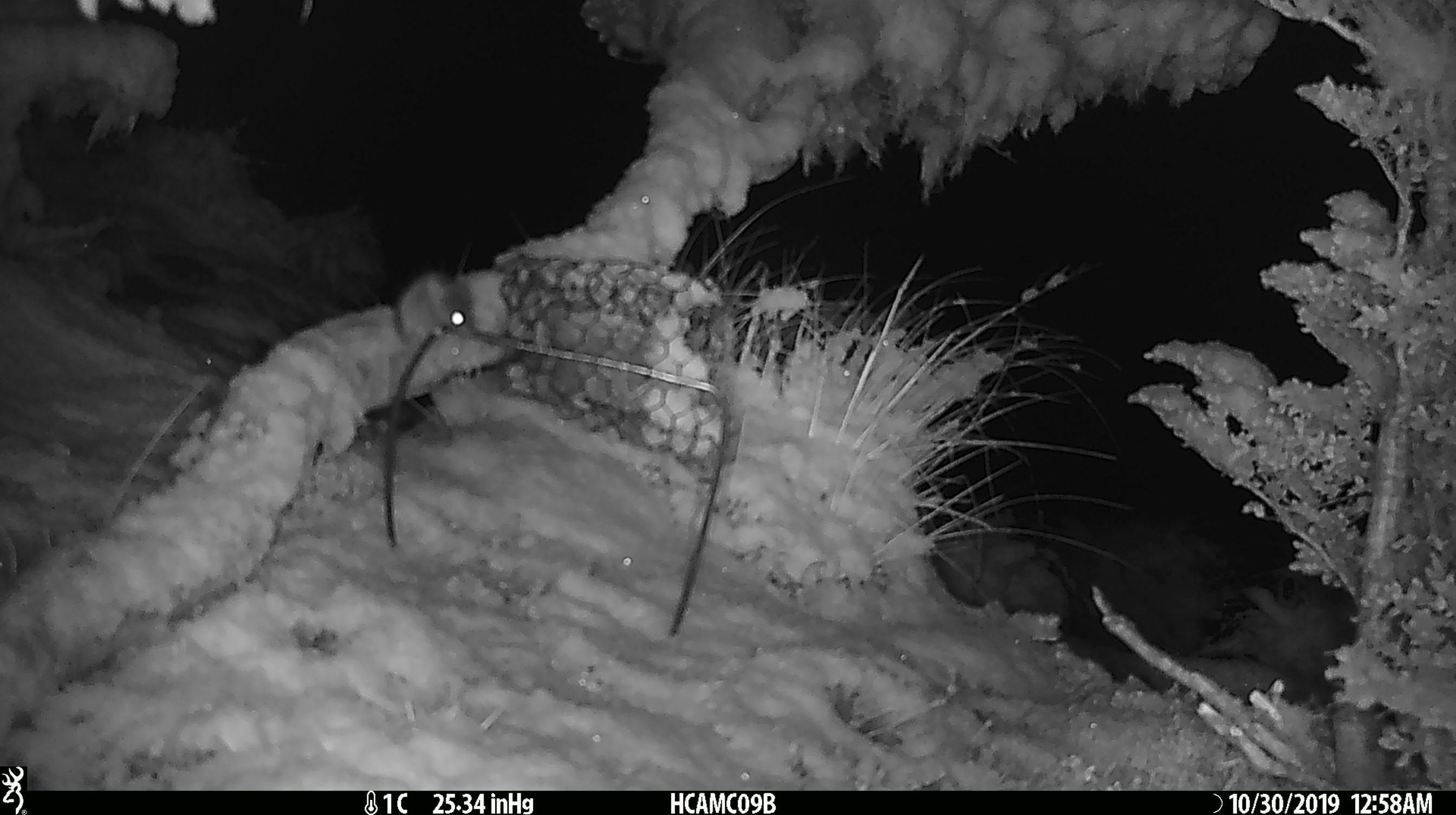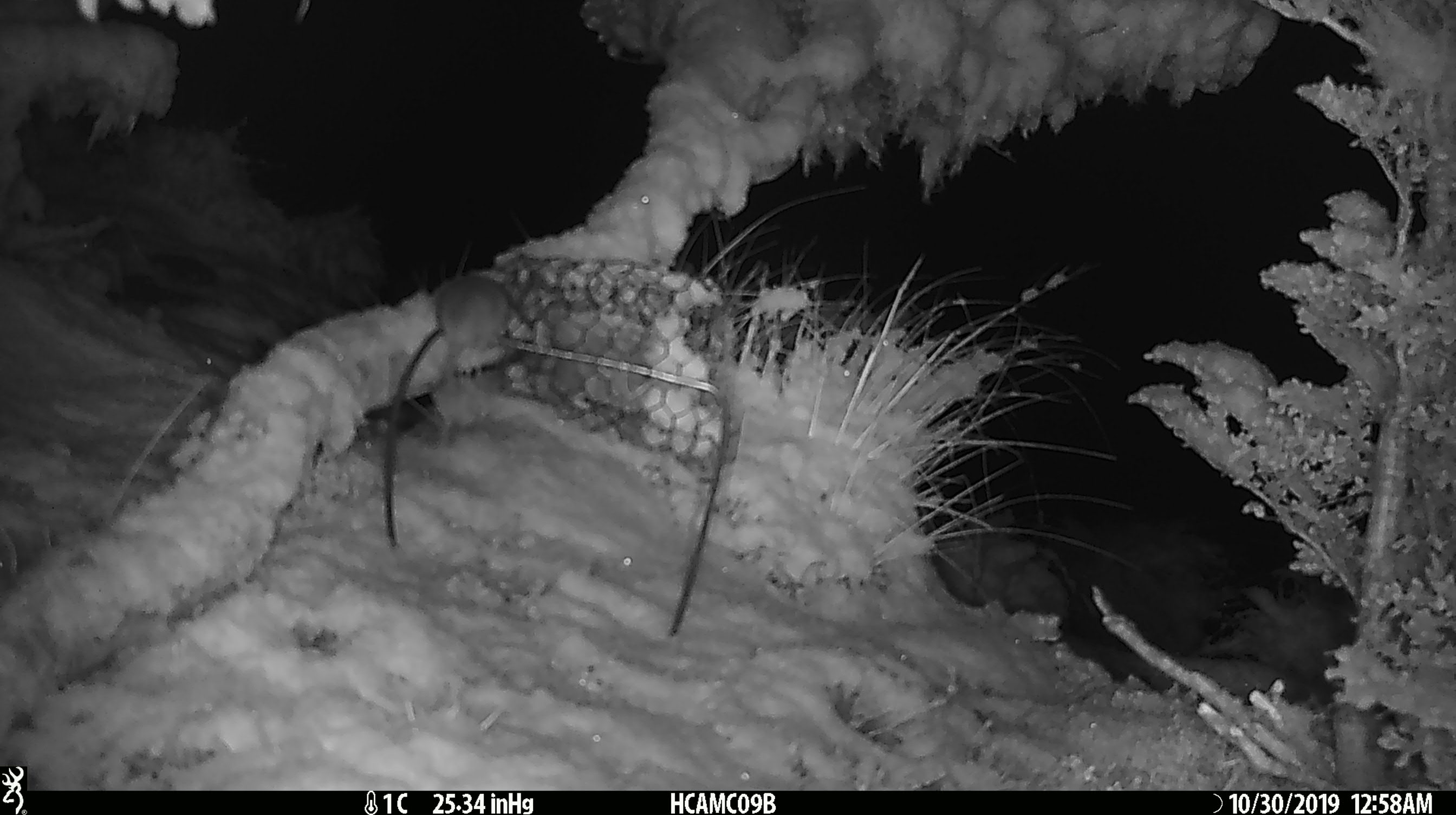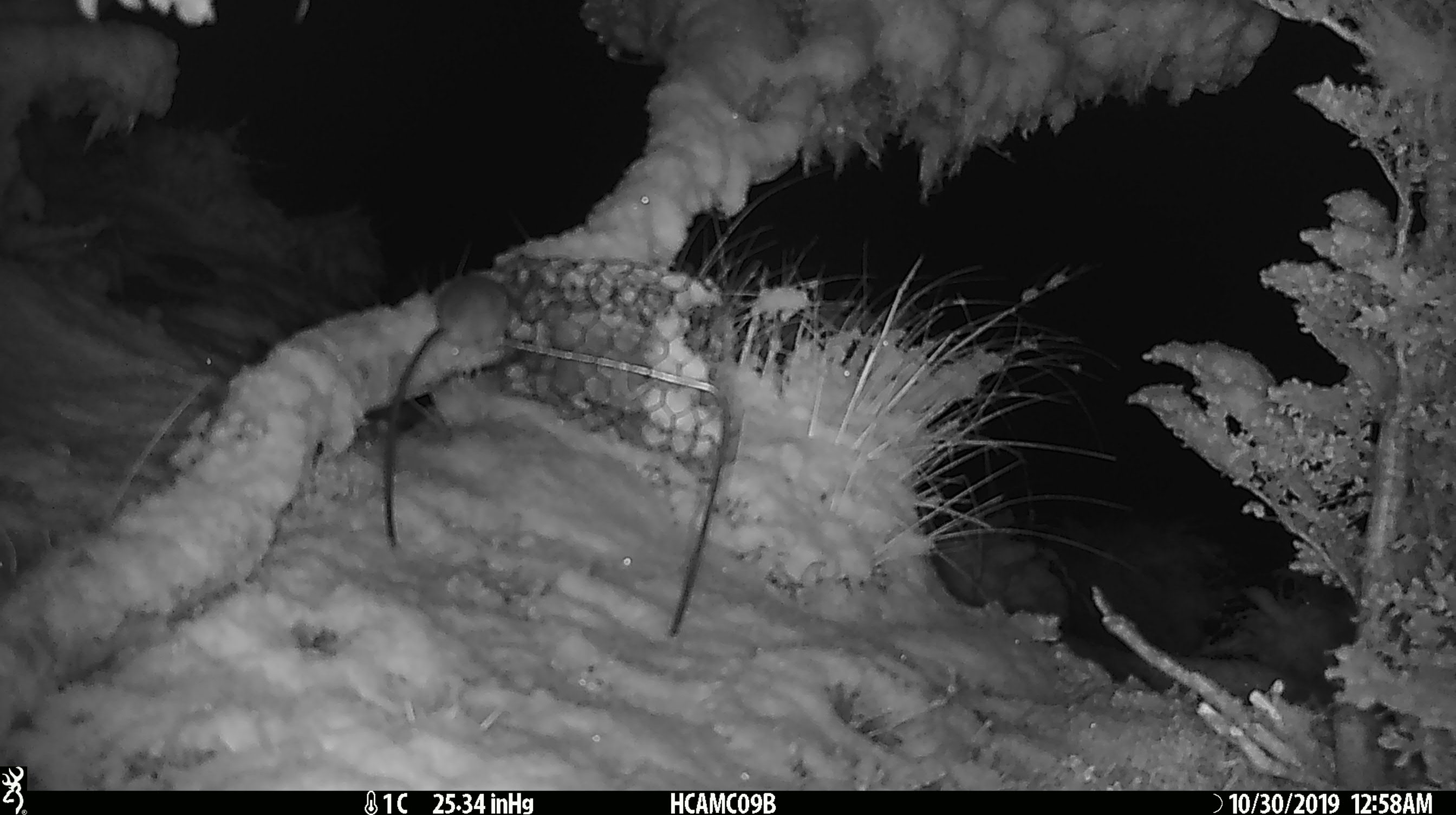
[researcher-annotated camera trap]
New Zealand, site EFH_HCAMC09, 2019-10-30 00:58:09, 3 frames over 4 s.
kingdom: Animalia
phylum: Chordata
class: Mammalia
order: Rodentia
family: Muridae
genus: Mus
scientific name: Mus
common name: mouse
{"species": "mouse (Mus)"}